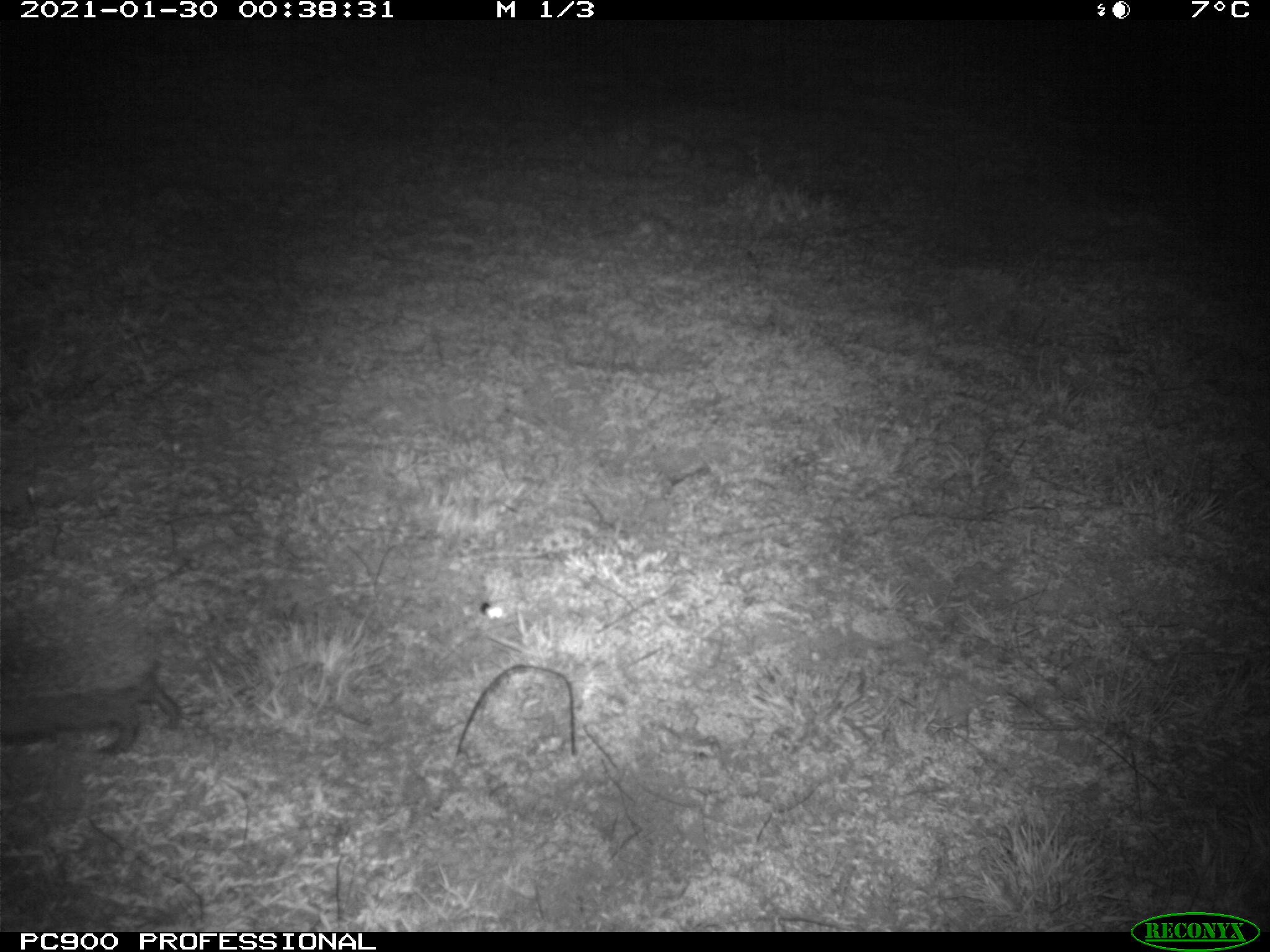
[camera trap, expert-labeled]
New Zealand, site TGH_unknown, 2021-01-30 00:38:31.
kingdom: Animalia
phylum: Chordata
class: Mammalia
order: Eulipotyphla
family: Erinaceidae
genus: Erinaceus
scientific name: Erinaceus europaeus europaeus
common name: european hedgehog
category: hedgehog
Hedgehog (european hedgehog) (Erinaceus europaeus europaeus).